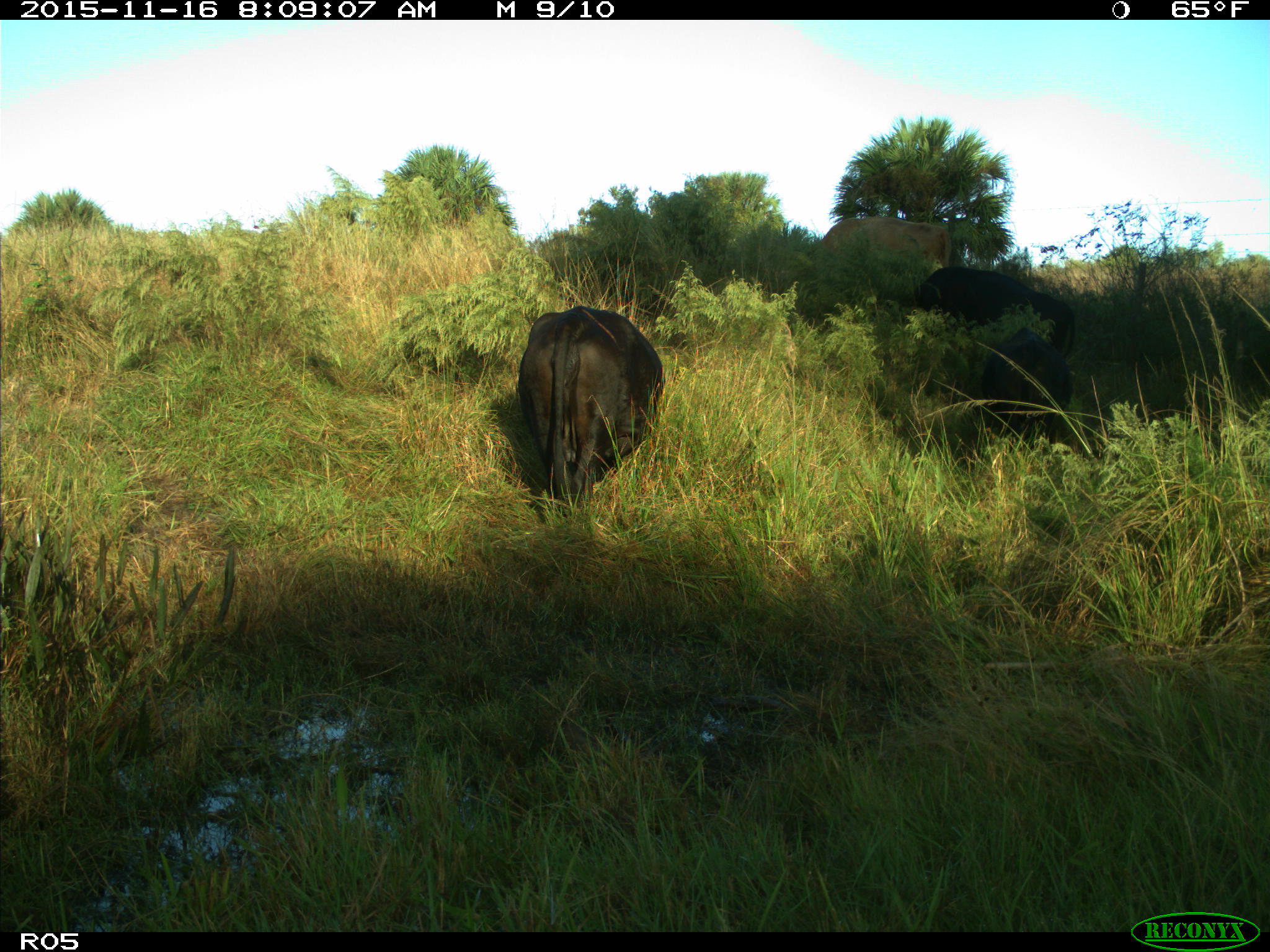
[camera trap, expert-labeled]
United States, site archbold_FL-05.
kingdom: Animalia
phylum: Chordata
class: Mammalia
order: Artiodactyla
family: Bovidae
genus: Bos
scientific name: Bos taurus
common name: domestic cow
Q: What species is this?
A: Bos taurus (domestic cow).